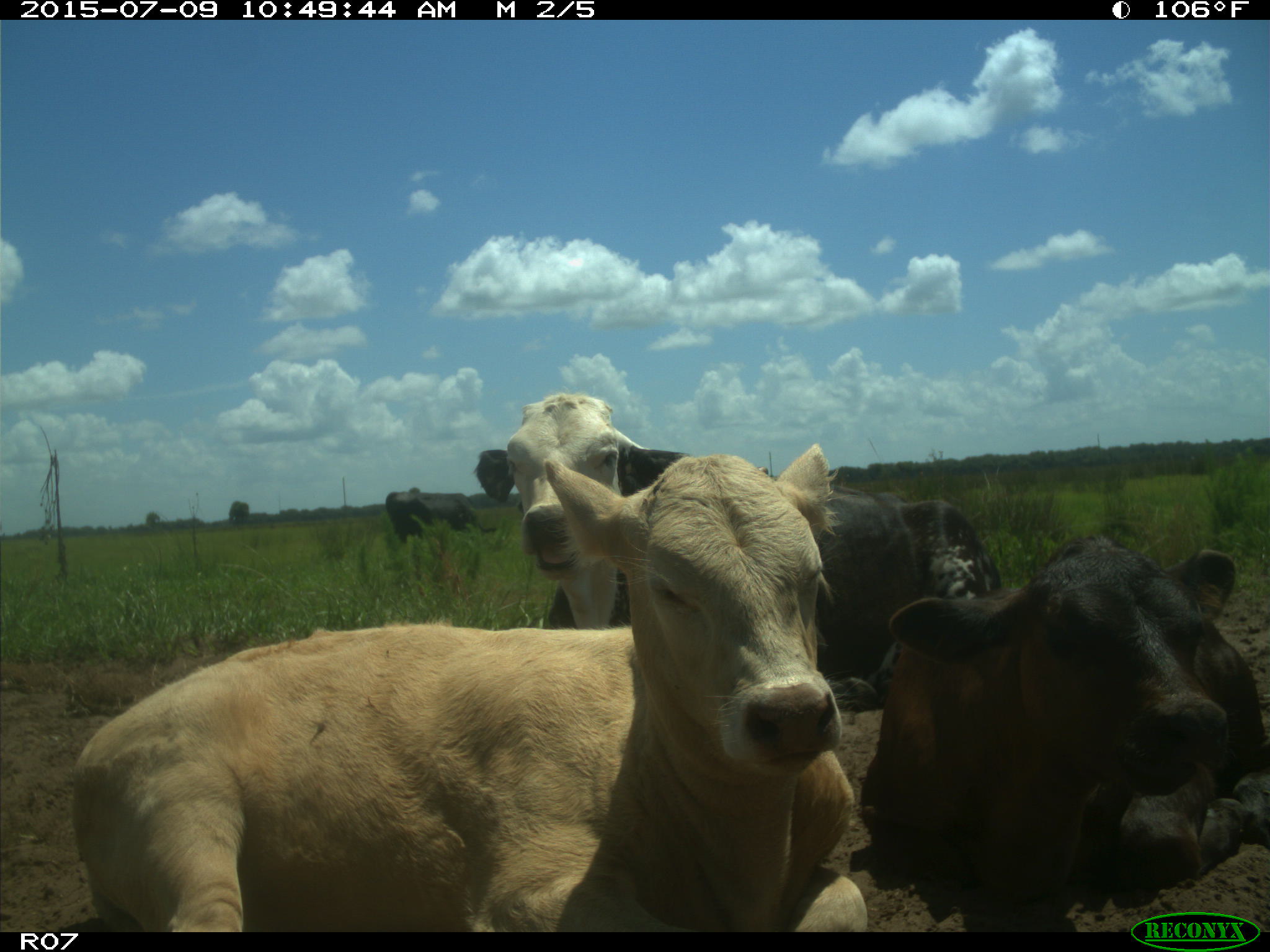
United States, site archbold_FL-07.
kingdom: Animalia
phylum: Chordata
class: Mammalia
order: Artiodactyla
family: Bovidae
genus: Bos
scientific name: Bos taurus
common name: domestic cow